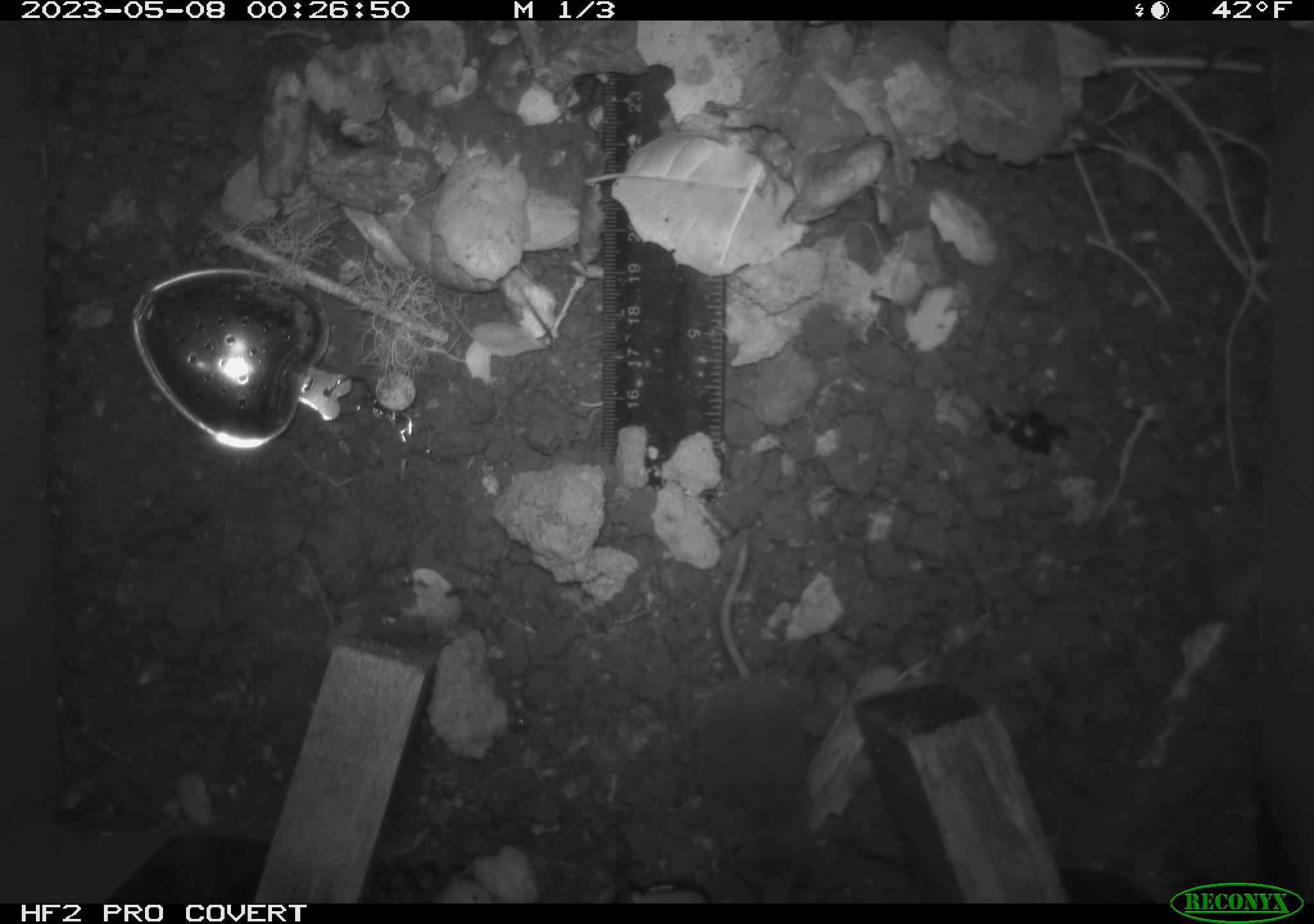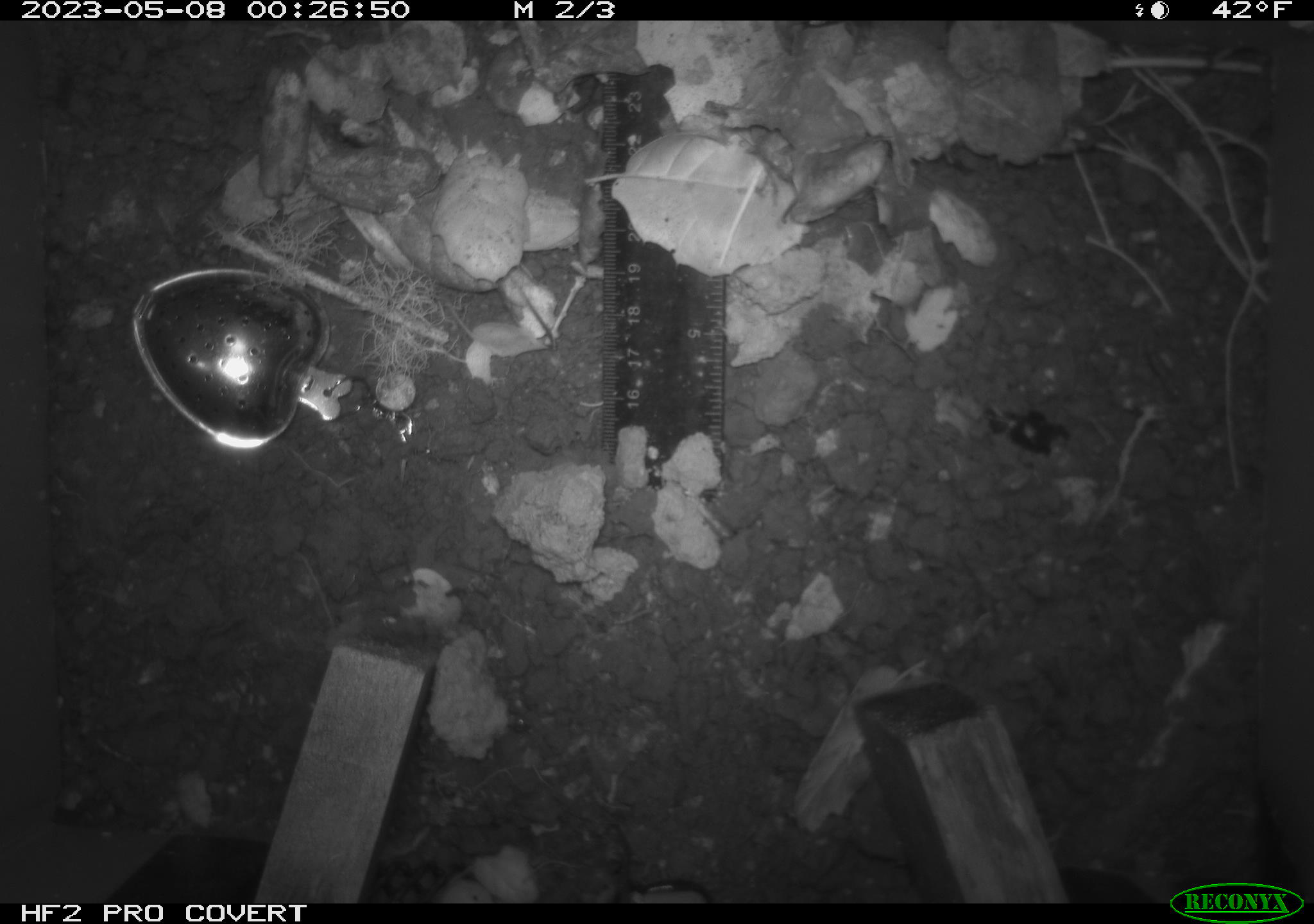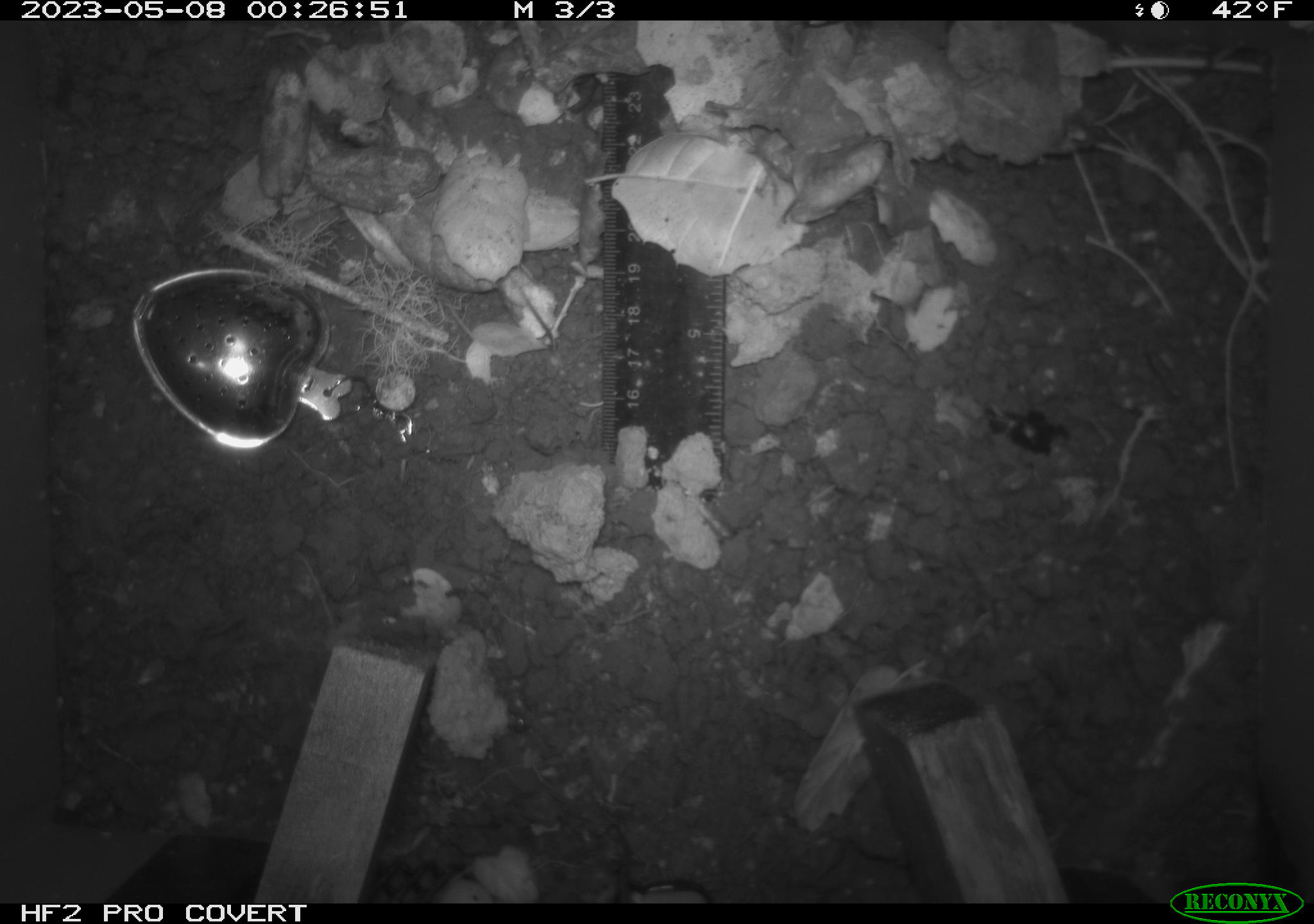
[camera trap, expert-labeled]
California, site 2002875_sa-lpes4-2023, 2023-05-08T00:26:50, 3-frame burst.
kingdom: Animalia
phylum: Chordata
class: Mammalia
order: Eulipotyphla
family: Soricidae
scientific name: Soricidae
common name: shrews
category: soricidae family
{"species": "soricidae family (shrews) (Soricidae)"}